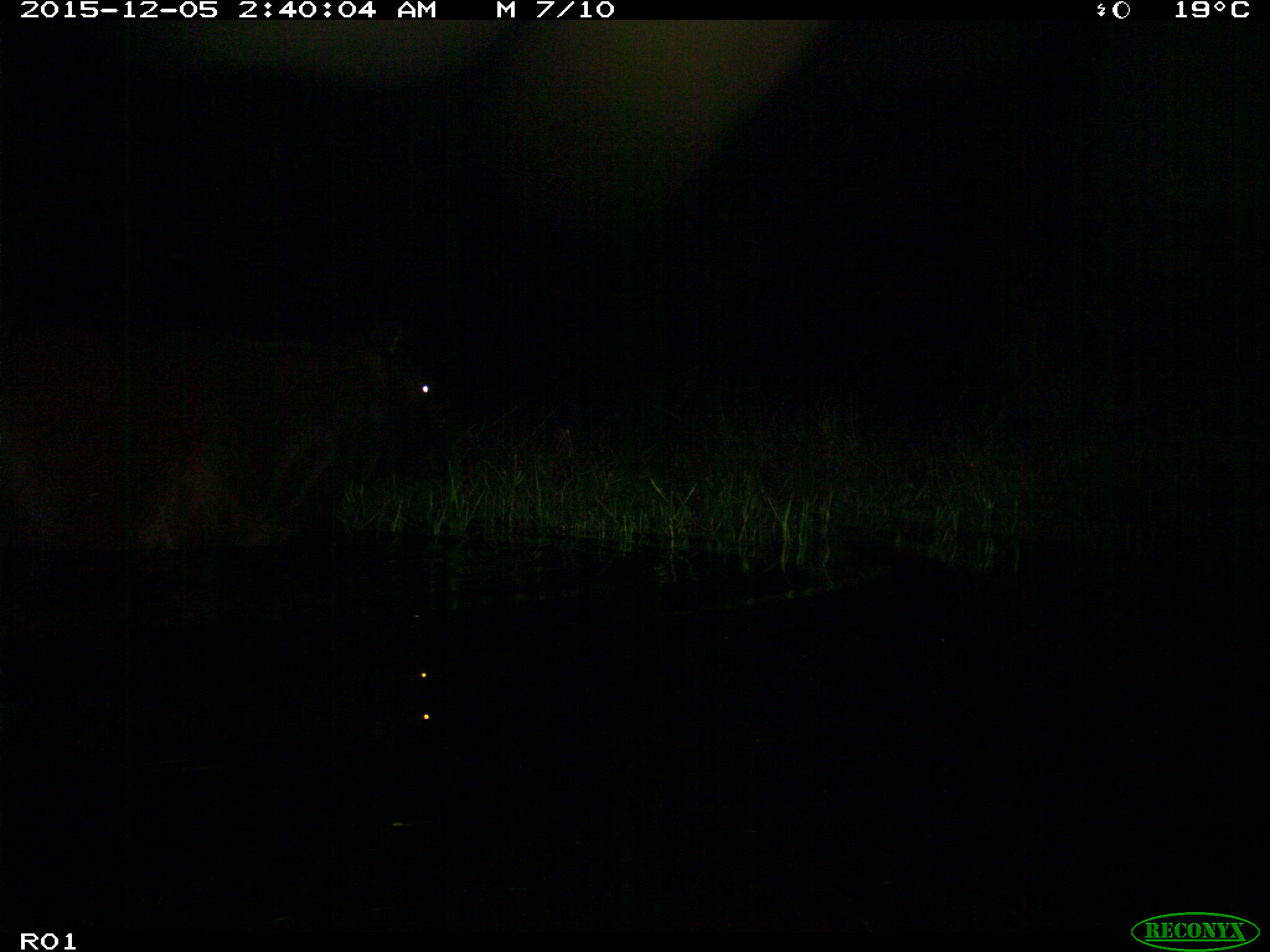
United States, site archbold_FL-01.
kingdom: Animalia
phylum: Chordata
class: Mammalia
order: Artiodactyla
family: Bovidae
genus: Bos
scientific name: Bos taurus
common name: domestic cow